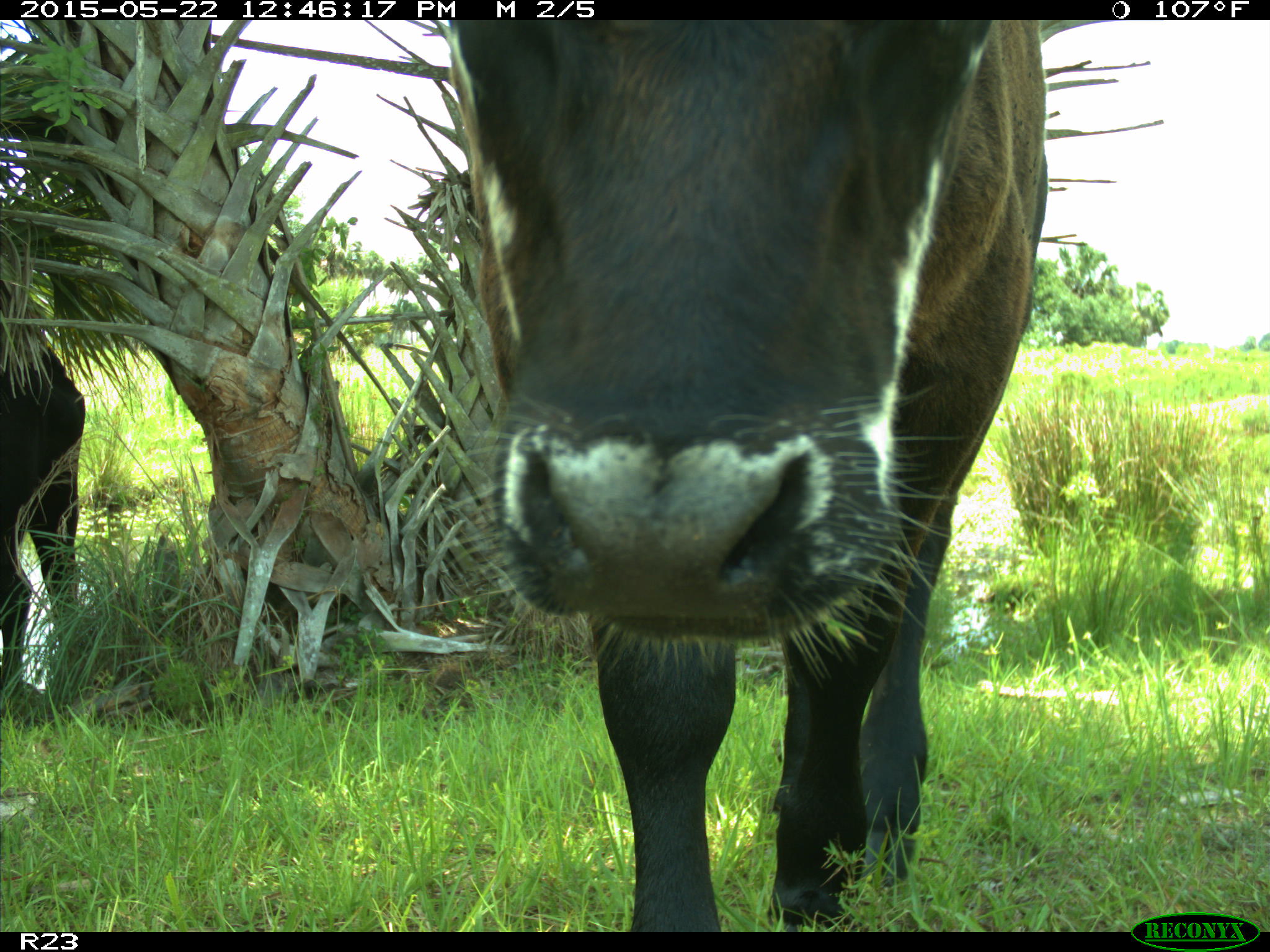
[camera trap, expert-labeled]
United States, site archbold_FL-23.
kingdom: Animalia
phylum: Chordata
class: Mammalia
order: Artiodactyla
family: Bovidae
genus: Bos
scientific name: Bos taurus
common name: domestic cow